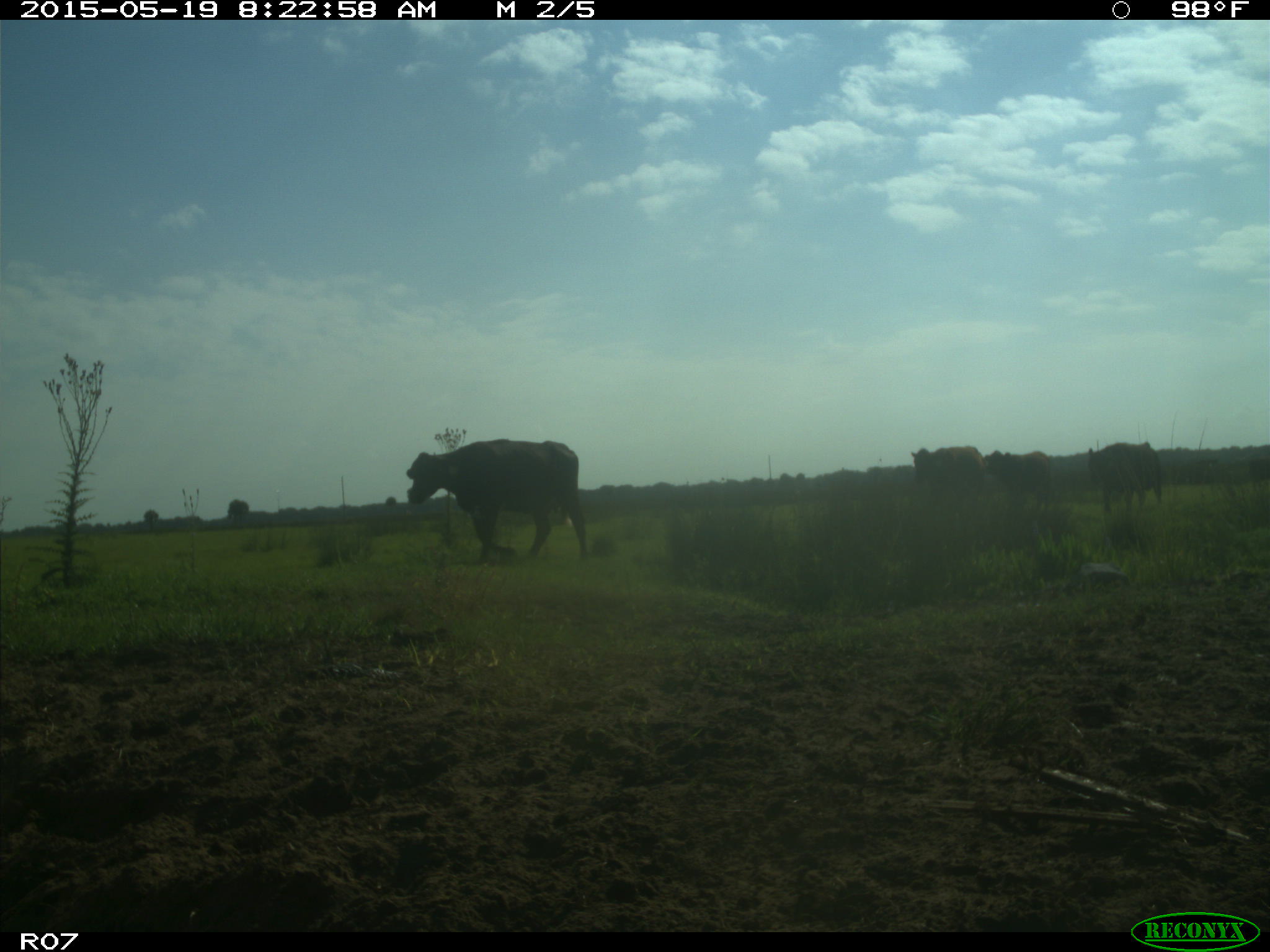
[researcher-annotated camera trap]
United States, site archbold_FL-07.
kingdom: Animalia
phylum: Chordata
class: Mammalia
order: Artiodactyla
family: Bovidae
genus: Bos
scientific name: Bos taurus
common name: domestic cow